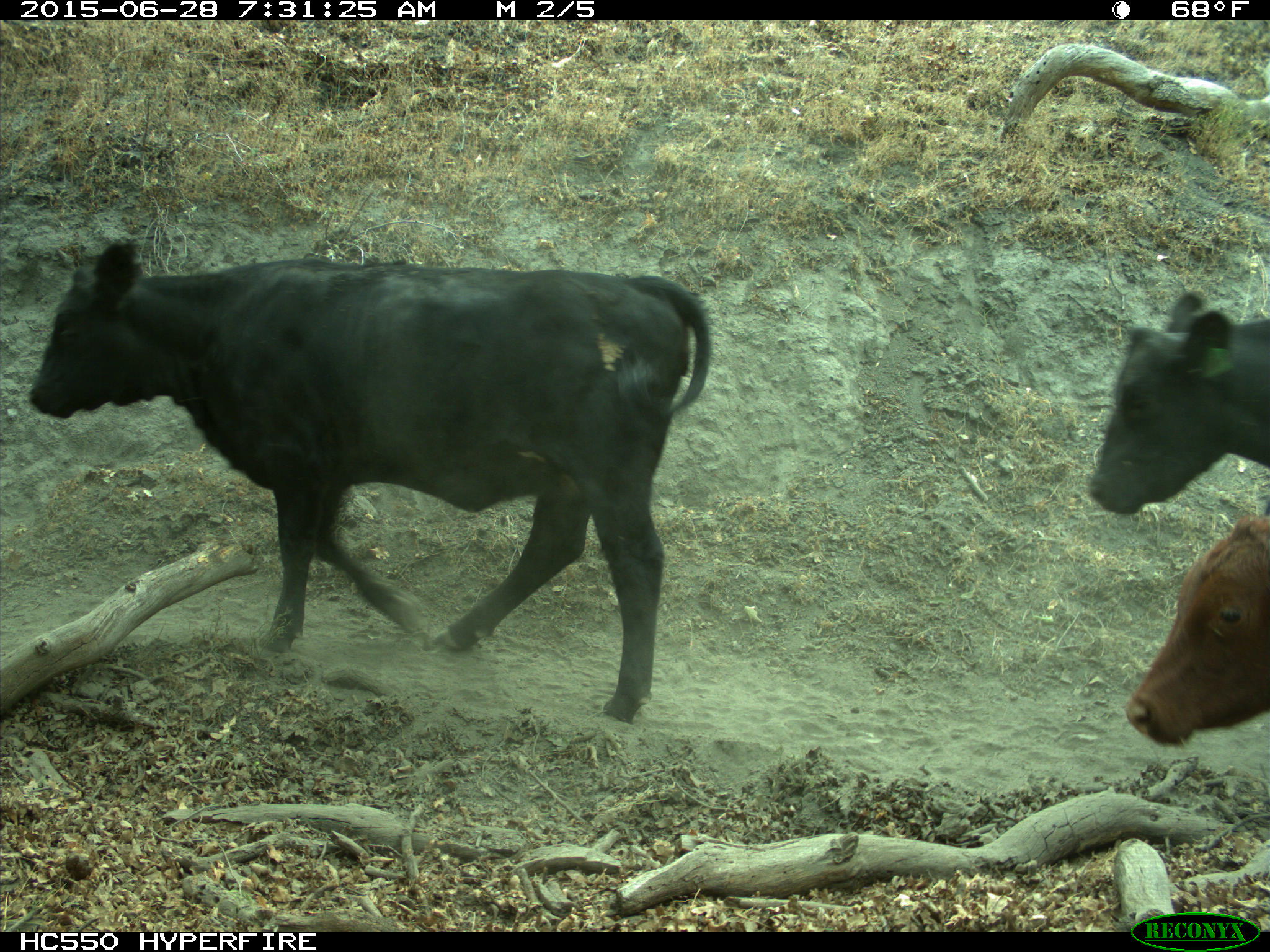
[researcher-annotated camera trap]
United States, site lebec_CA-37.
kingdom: Animalia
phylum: Chordata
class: Mammalia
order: Artiodactyla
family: Bovidae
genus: Bos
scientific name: Bos taurus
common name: domestic cow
Bos taurus (domestic cow).